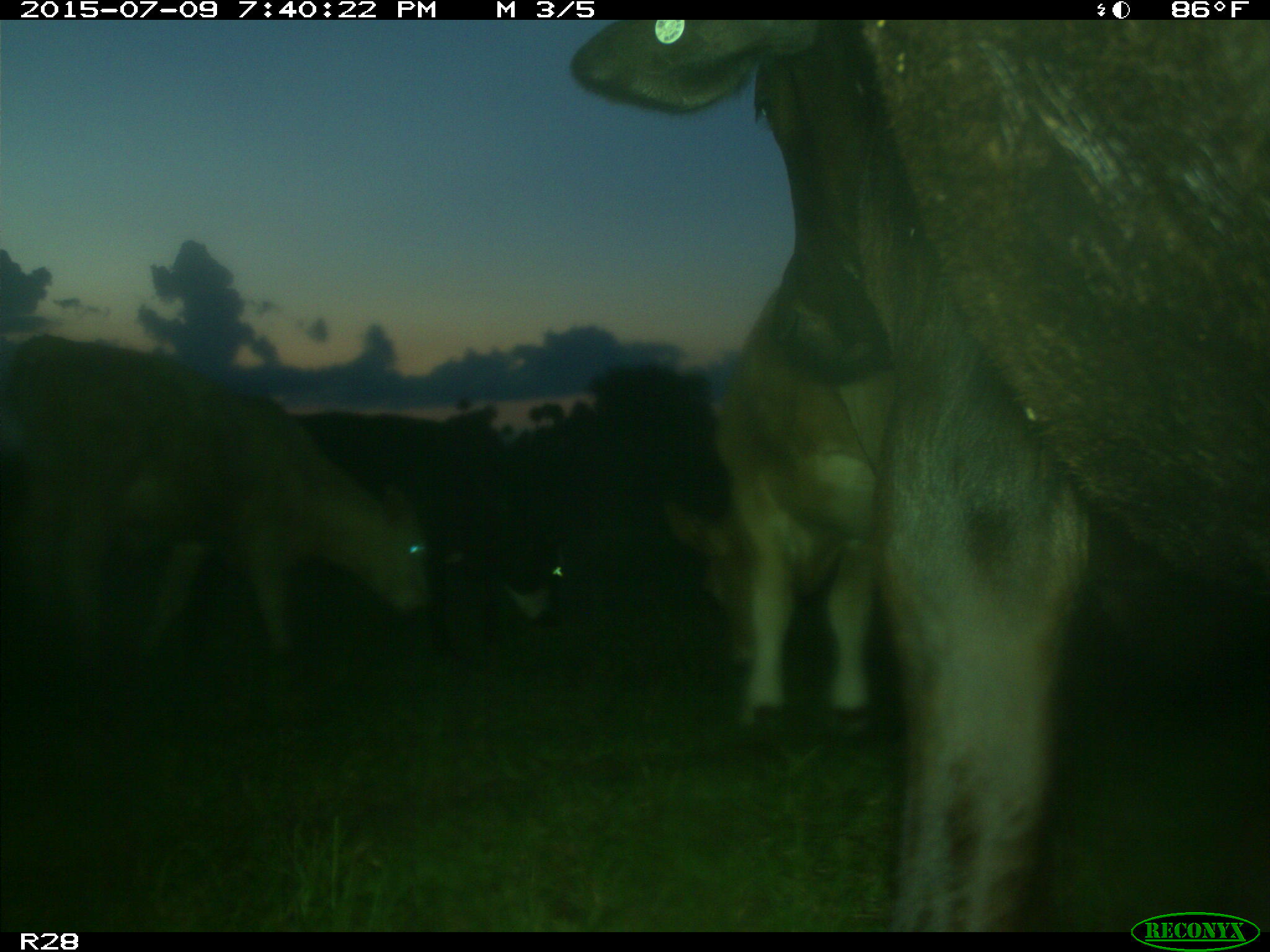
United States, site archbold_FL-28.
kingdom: Animalia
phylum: Chordata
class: Mammalia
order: Artiodactyla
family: Bovidae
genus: Bos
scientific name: Bos taurus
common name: domestic cow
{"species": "Bos taurus (domestic cow)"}